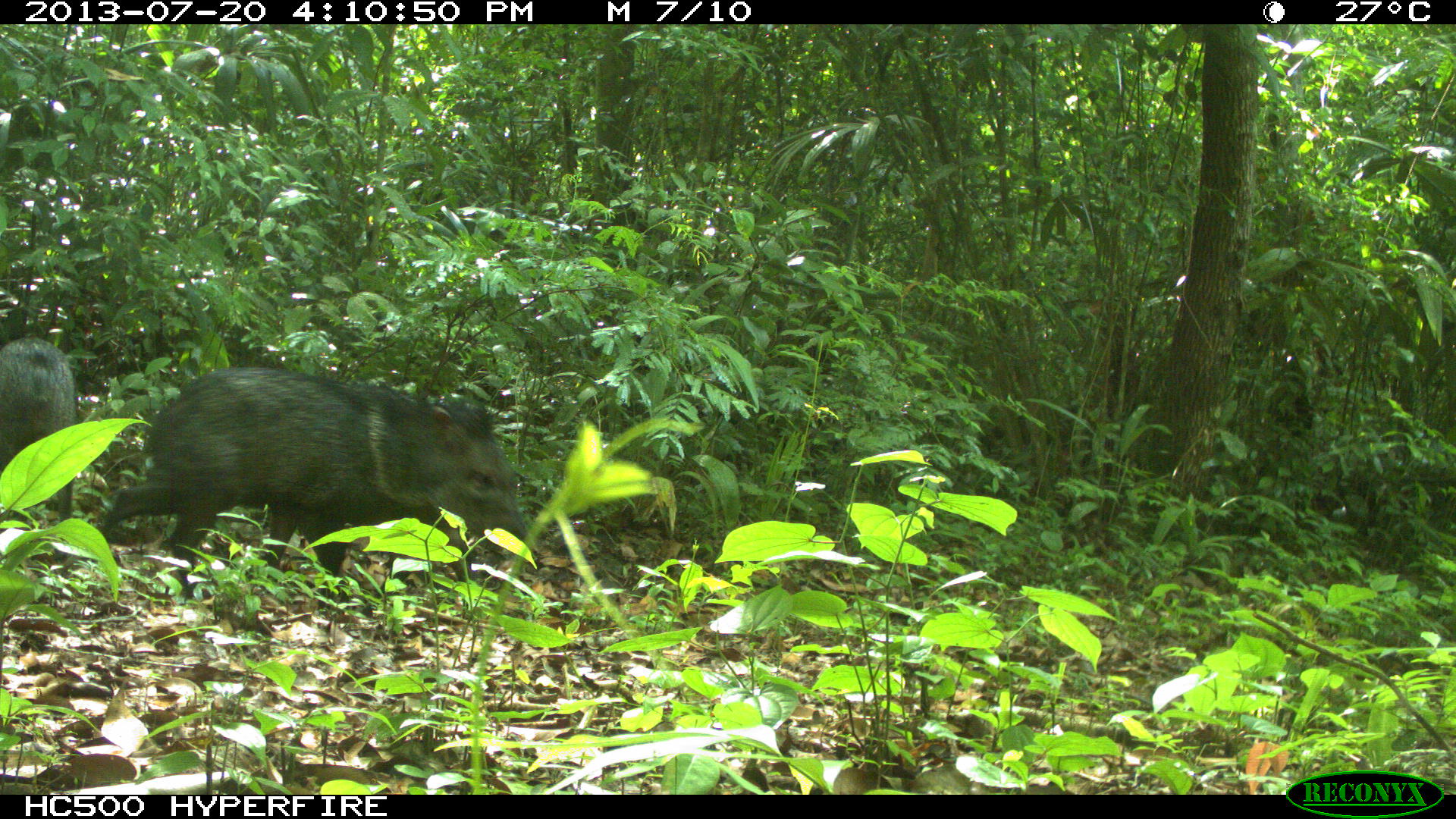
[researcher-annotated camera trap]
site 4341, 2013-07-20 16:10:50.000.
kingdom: Animalia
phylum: Chordata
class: Mammalia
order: Artiodactyla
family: Tayassuidae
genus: Pecari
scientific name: Pecari tajacu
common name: collared peccary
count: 2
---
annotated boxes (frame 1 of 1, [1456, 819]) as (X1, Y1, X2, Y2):
pecari tajacu: (95, 367, 527, 597); (261, 511, 501, 590); (0, 335, 78, 563)